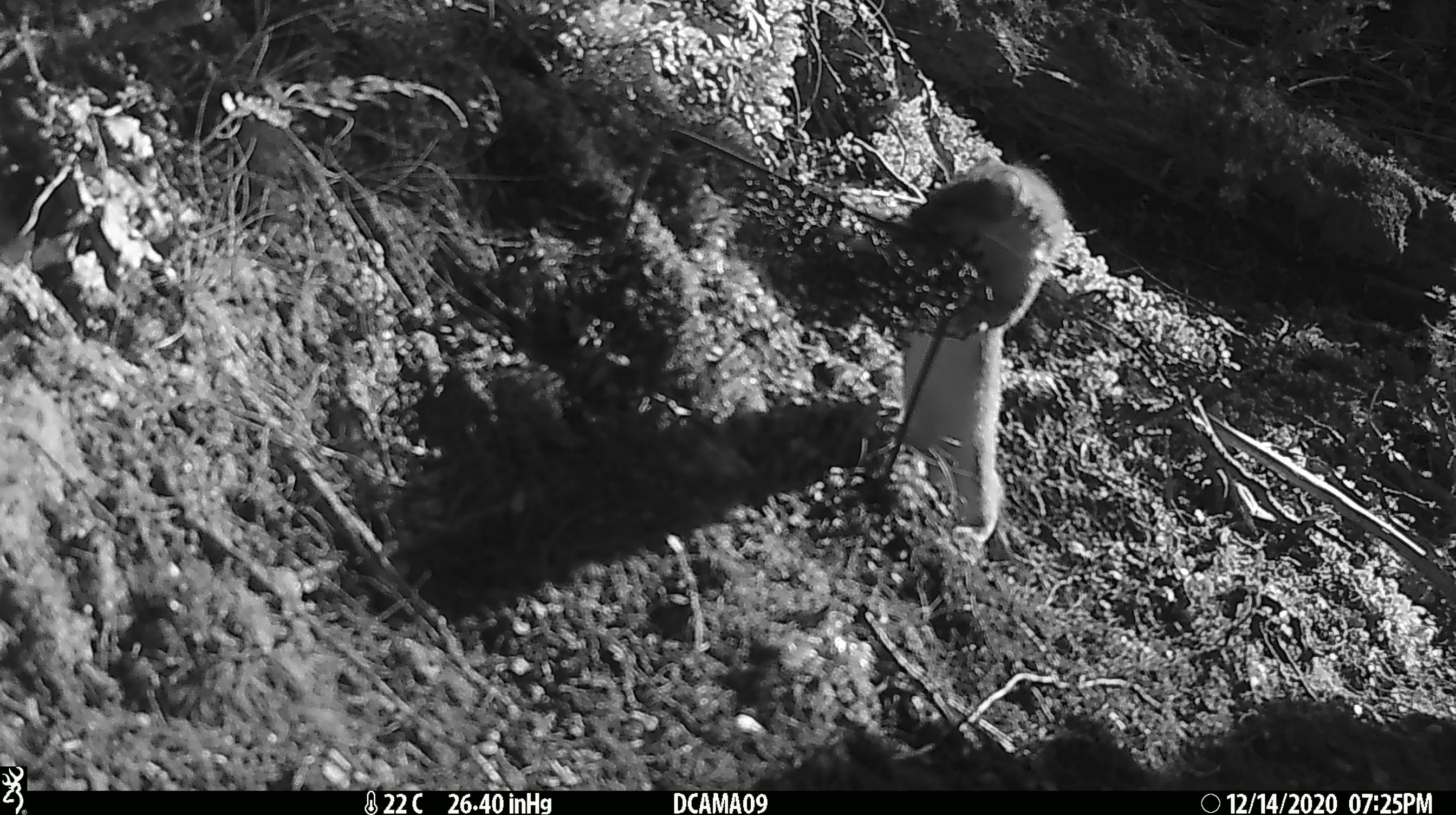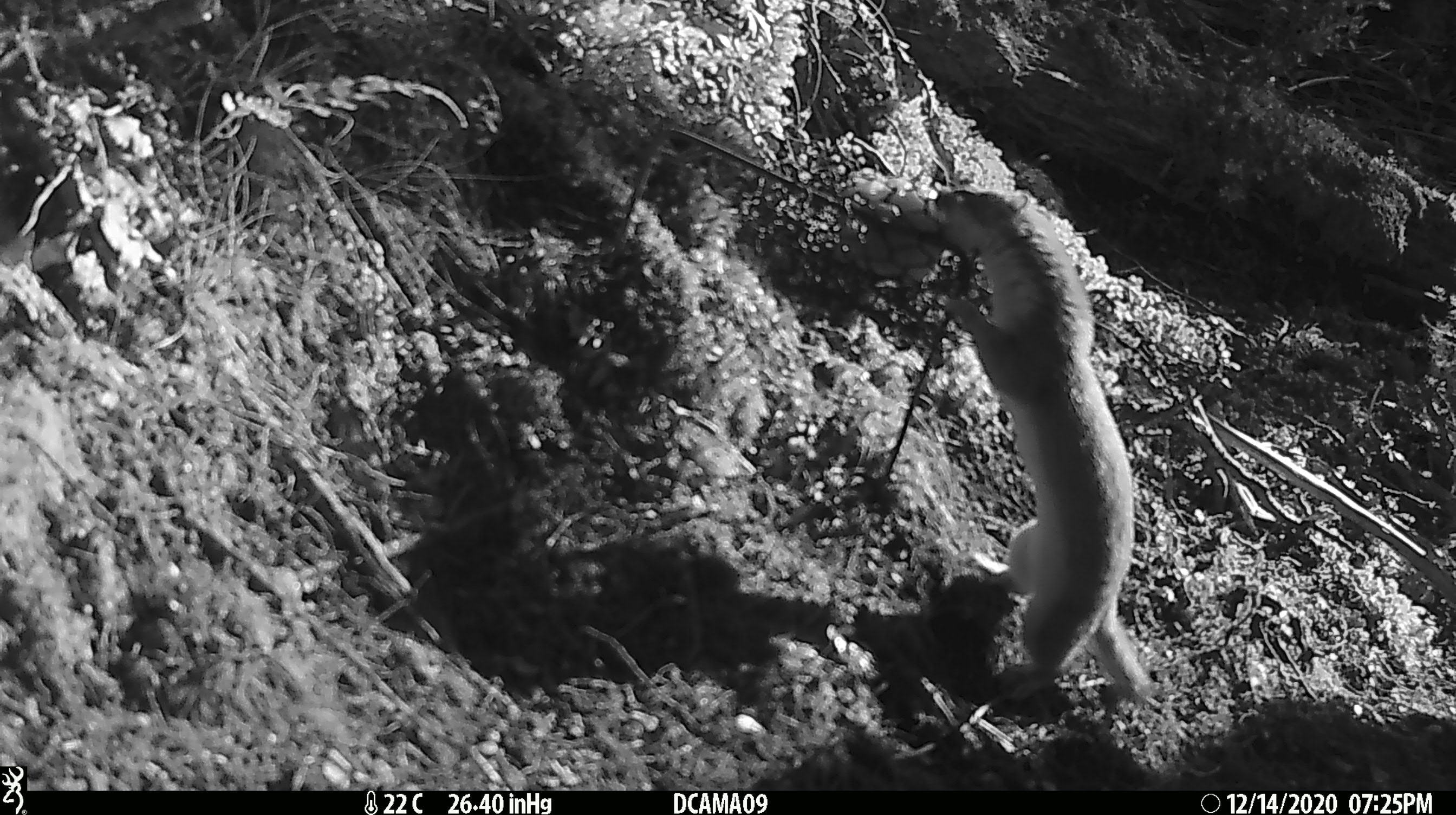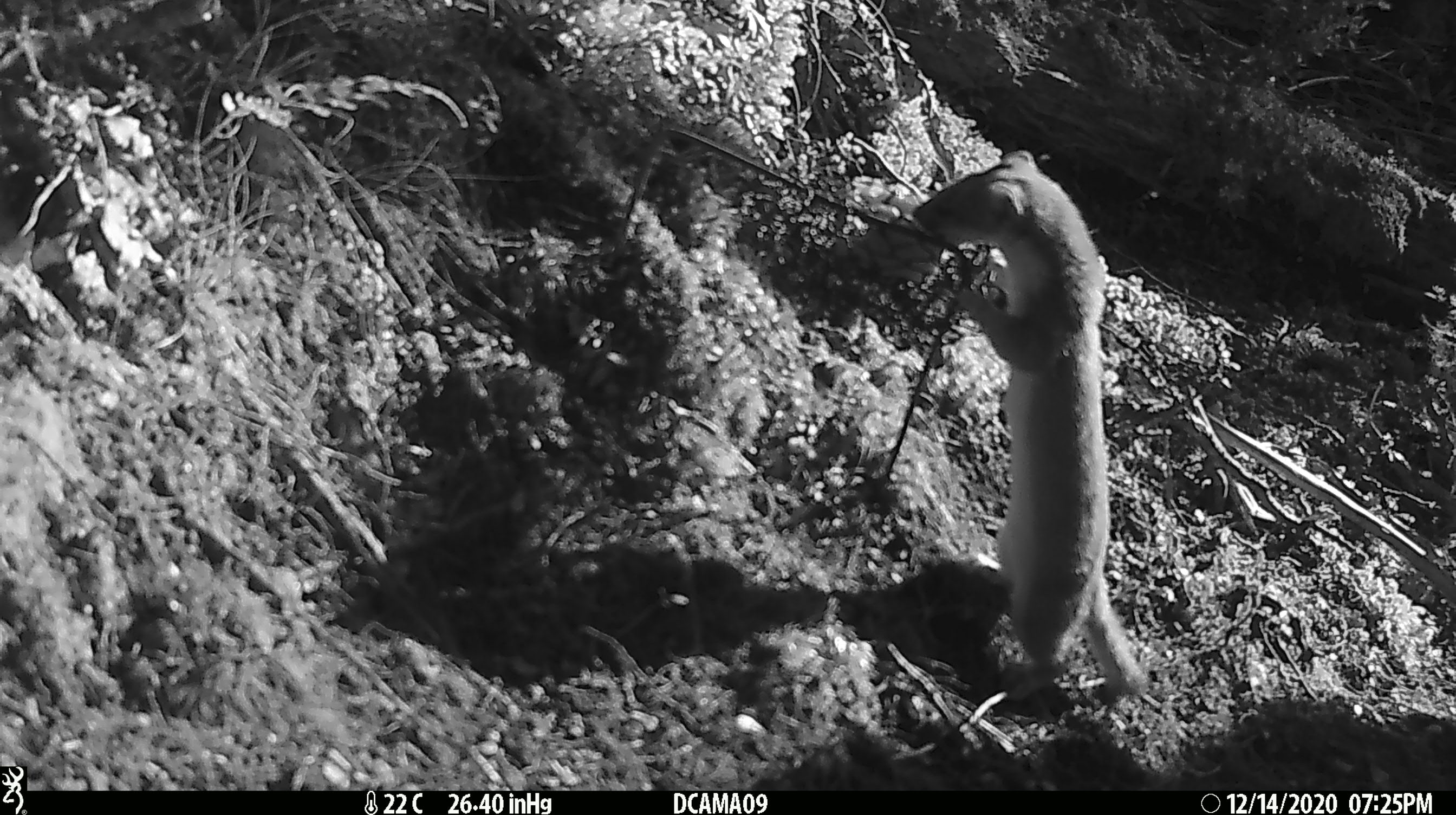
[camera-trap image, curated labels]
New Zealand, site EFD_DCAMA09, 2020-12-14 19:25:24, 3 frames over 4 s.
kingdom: Animalia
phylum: Chordata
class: Mammalia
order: Carnivora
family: Mustelidae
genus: Mustela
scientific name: Mustela erminea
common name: stoat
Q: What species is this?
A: Stoat (Mustela erminea).